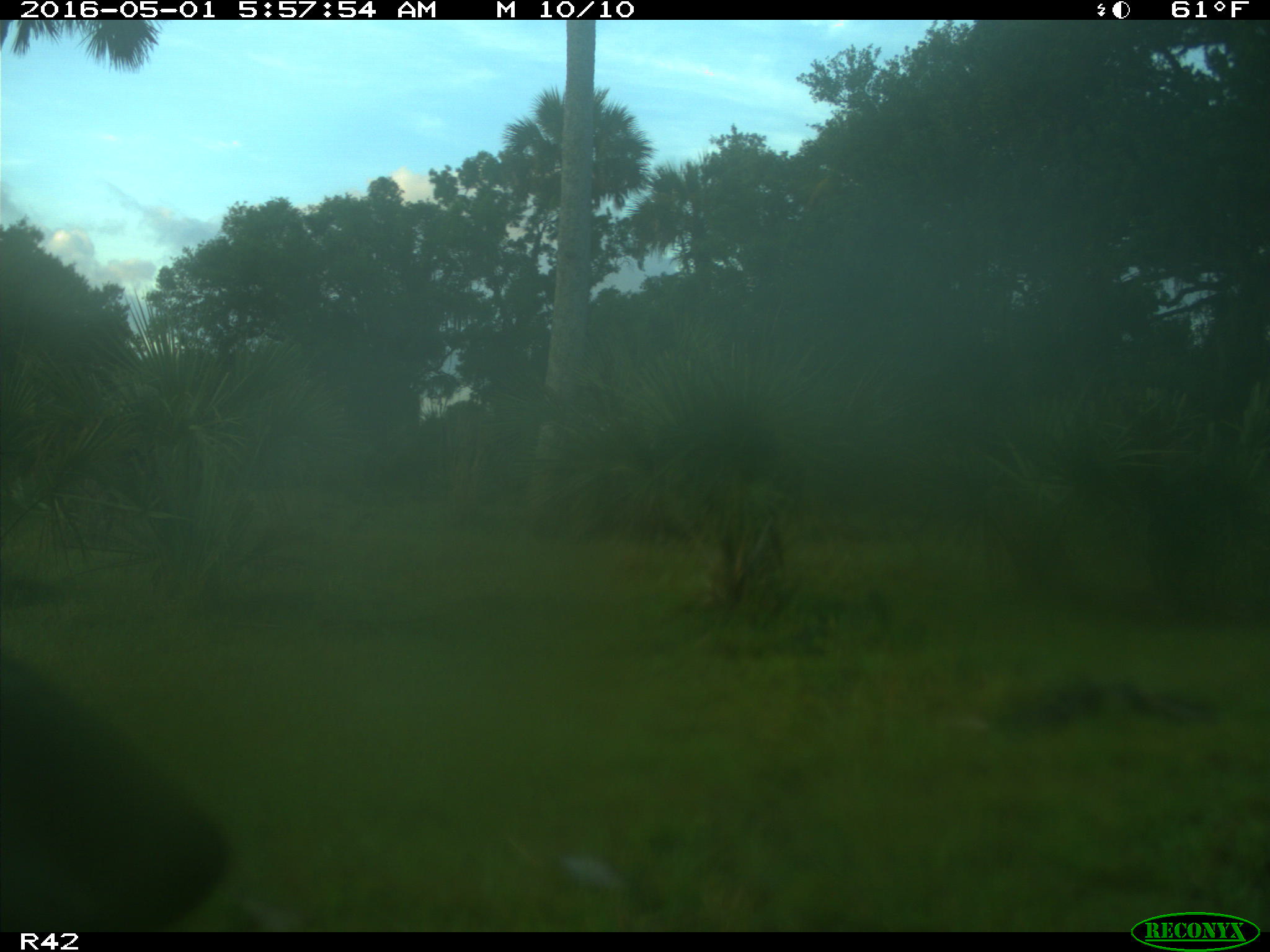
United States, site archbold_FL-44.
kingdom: Animalia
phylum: Chordata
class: Mammalia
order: Artiodactyla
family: Bovidae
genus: Bos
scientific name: Bos taurus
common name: domestic cow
Bos taurus (domestic cow).